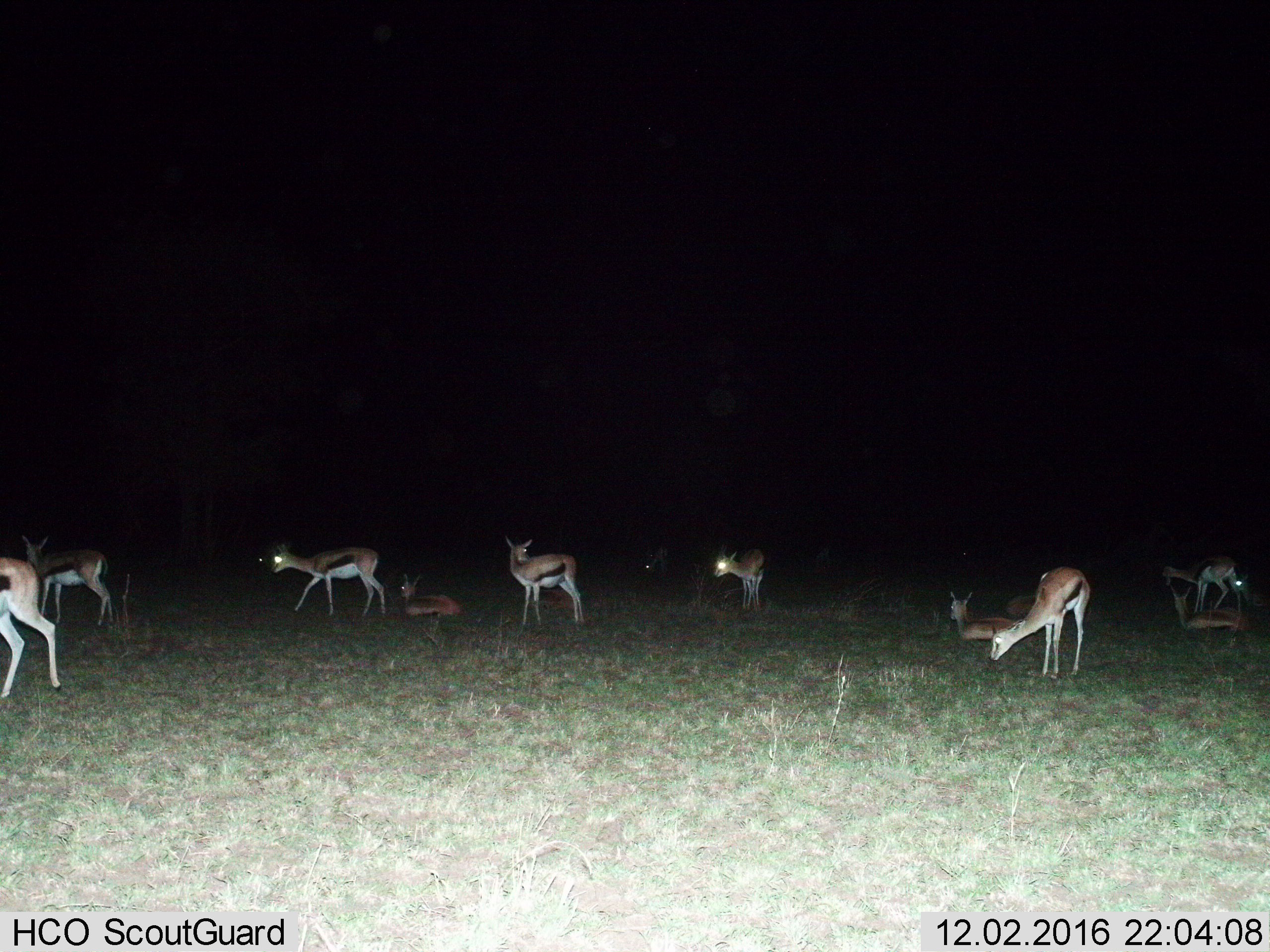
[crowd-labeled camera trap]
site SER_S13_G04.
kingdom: Animalia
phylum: Chordata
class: Mammalia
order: Artiodactyla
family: Bovidae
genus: Eudorcas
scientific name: Eudorcas thomsonii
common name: thomson's gazelle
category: gazellethomsons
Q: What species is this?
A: Gazellethomsons (thomson's gazelle) (Eudorcas thomsonii).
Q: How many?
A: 11-50.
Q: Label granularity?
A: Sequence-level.